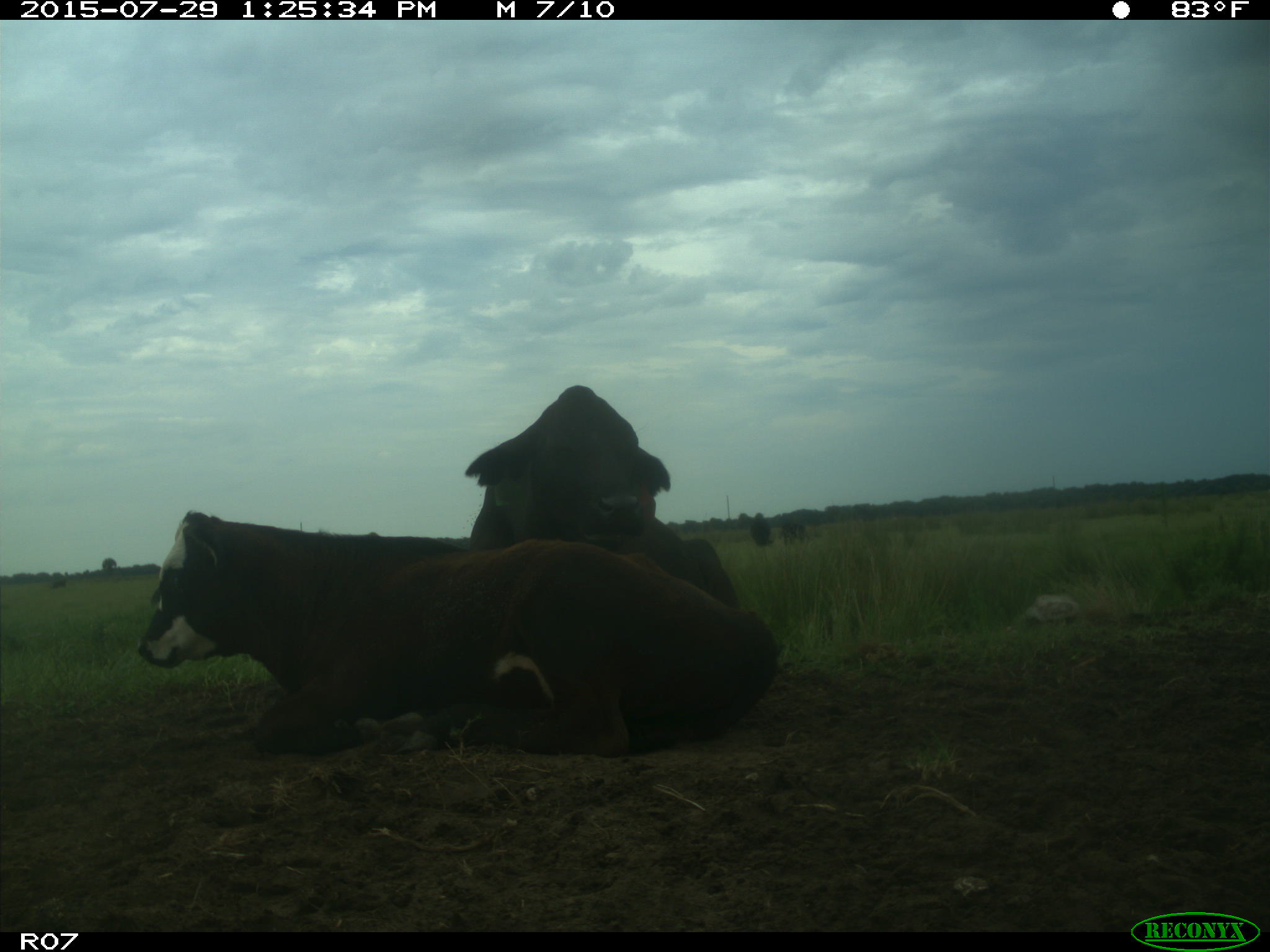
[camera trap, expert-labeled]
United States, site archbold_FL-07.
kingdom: Animalia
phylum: Chordata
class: Mammalia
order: Artiodactyla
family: Bovidae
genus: Bos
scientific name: Bos taurus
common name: domestic cow